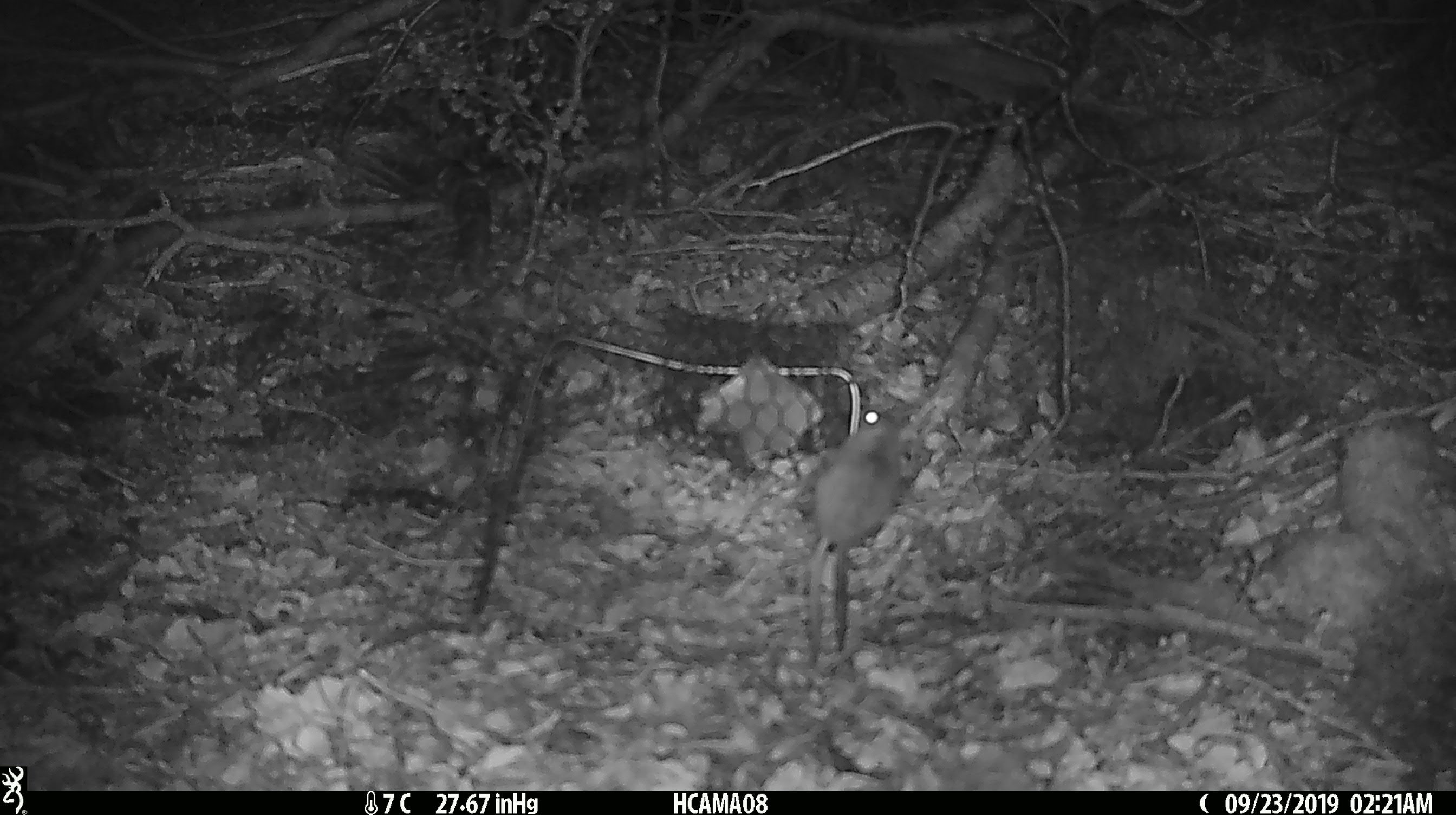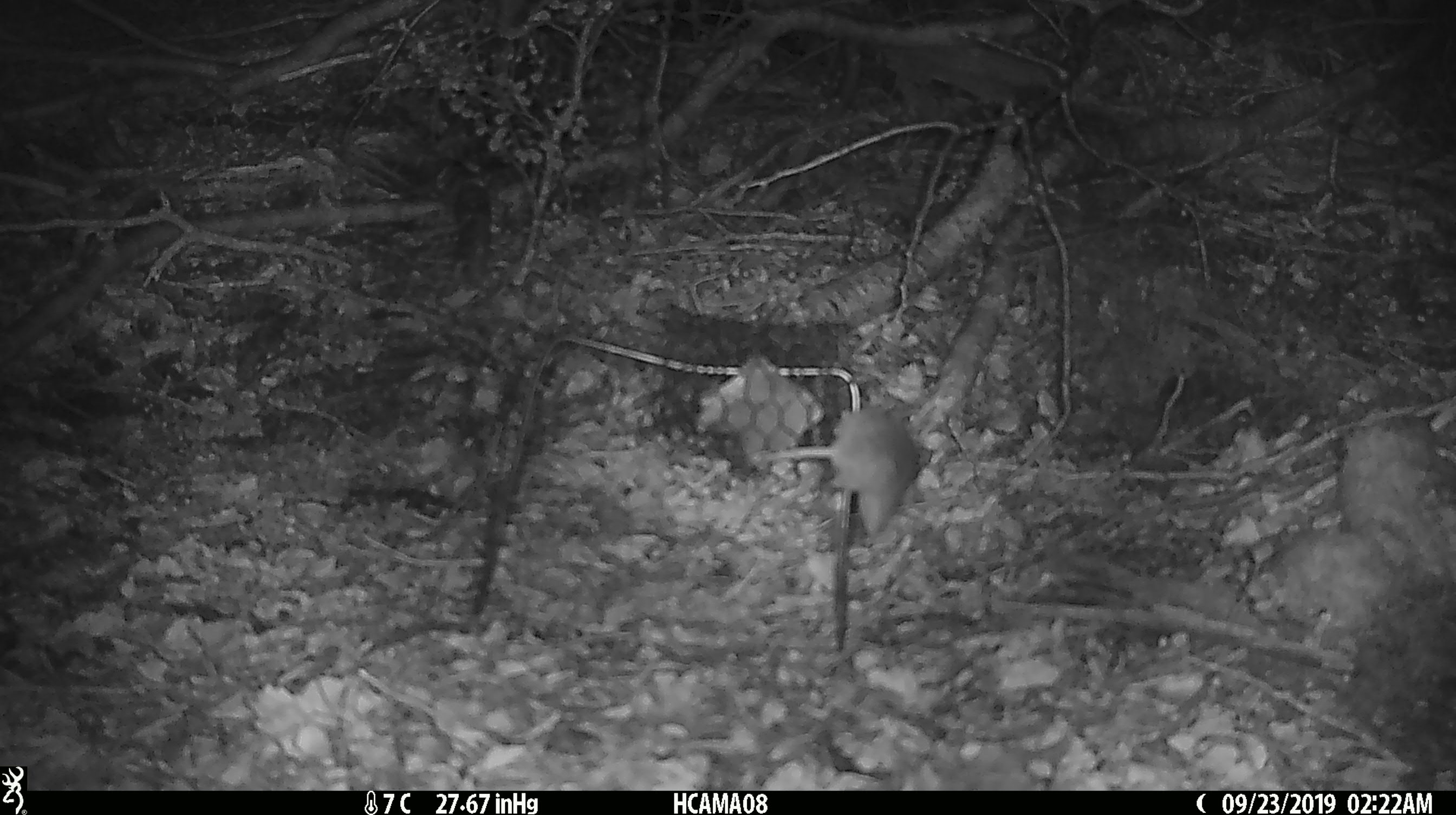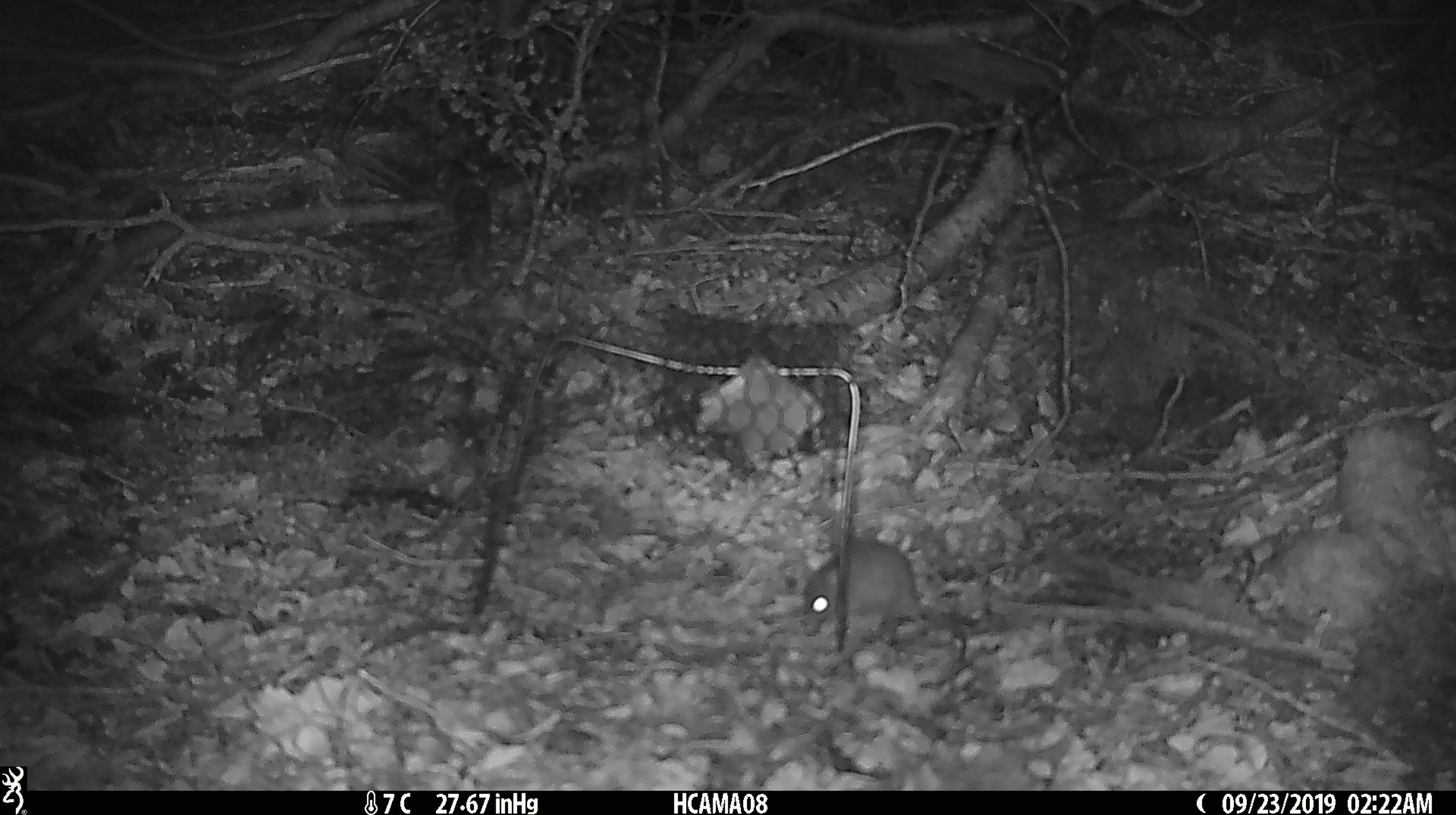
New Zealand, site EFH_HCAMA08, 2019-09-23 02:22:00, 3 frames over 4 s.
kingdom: Animalia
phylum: Chordata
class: Mammalia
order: Rodentia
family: Muridae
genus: Mus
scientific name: Mus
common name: mouse